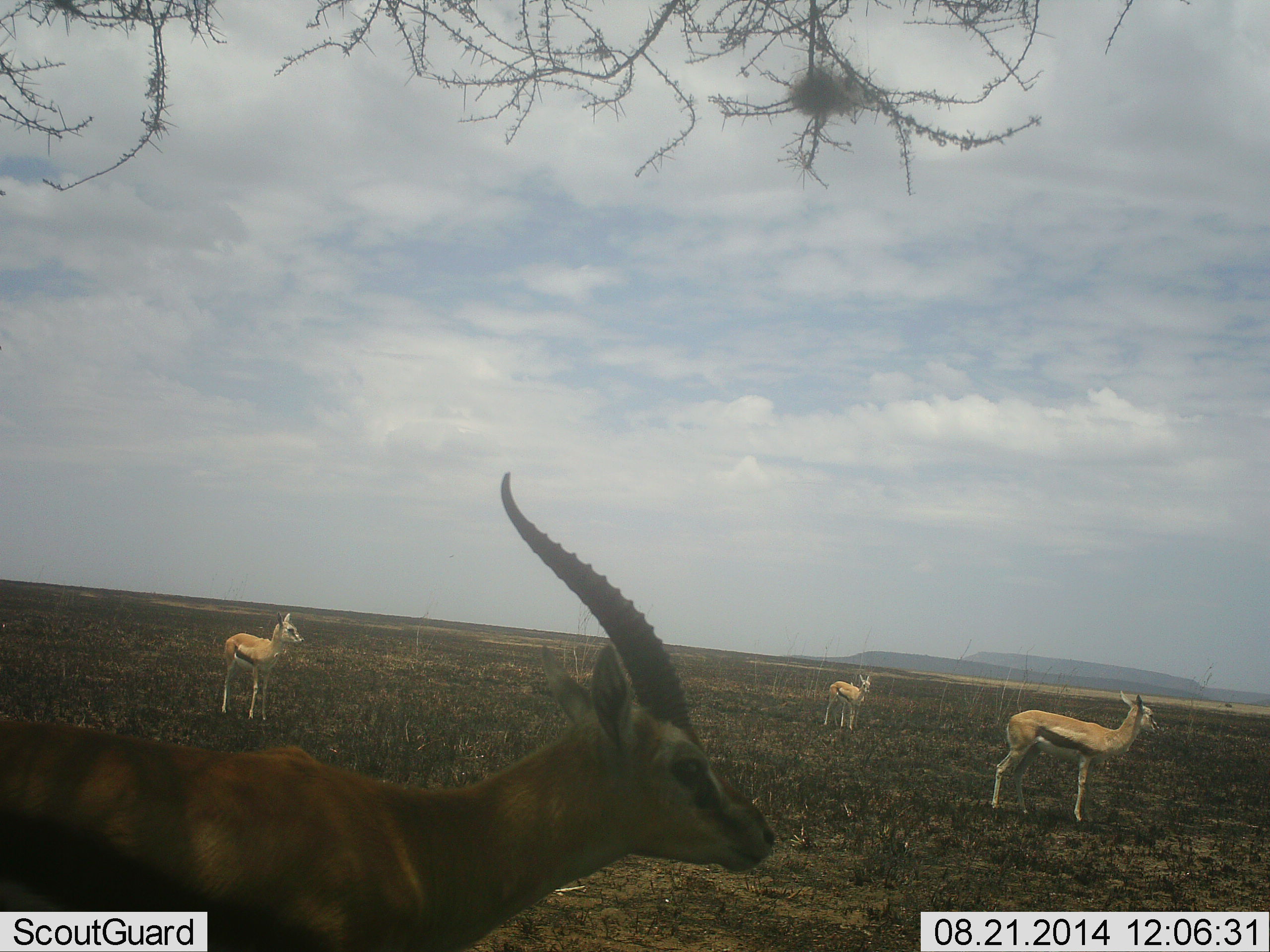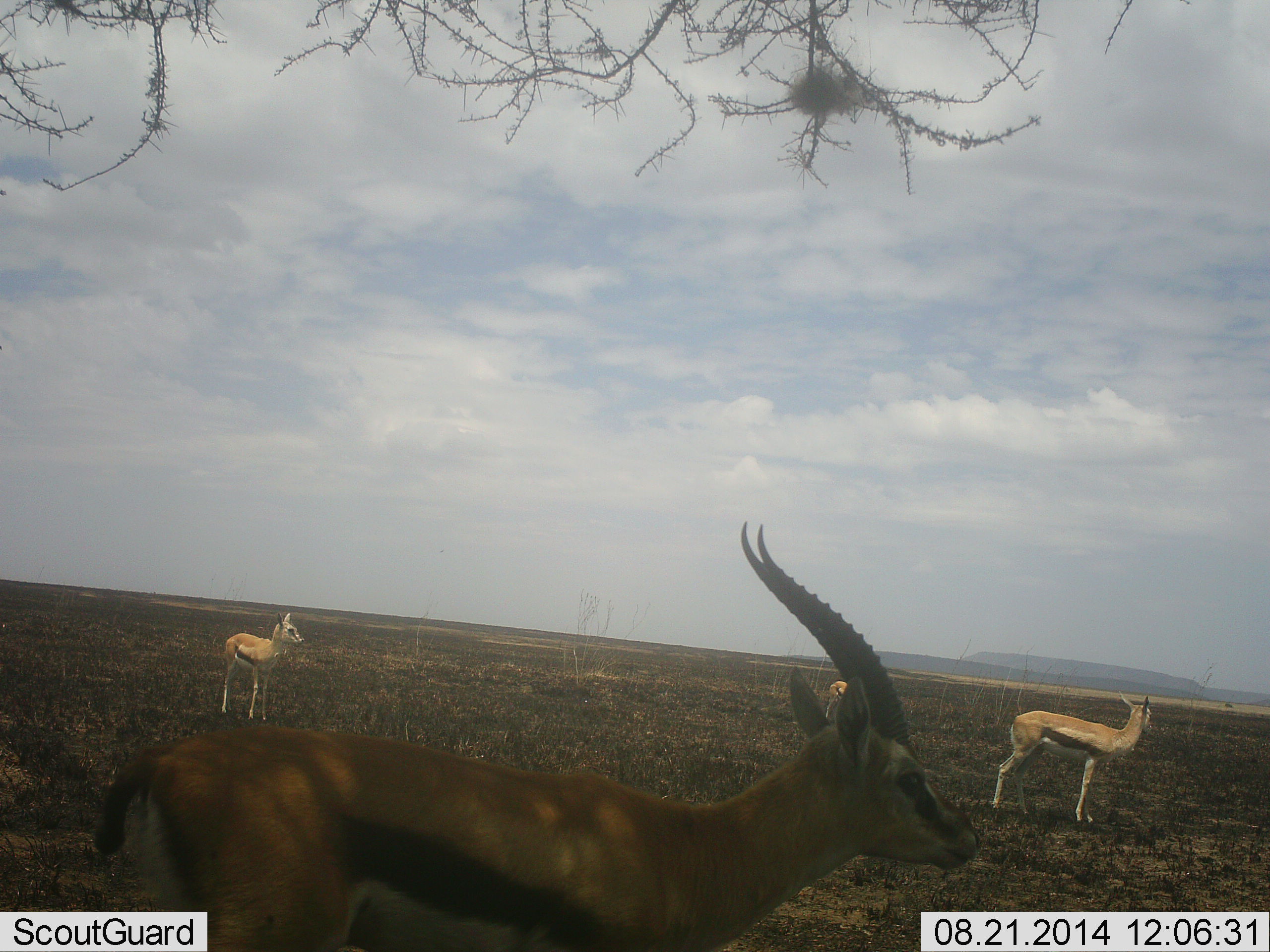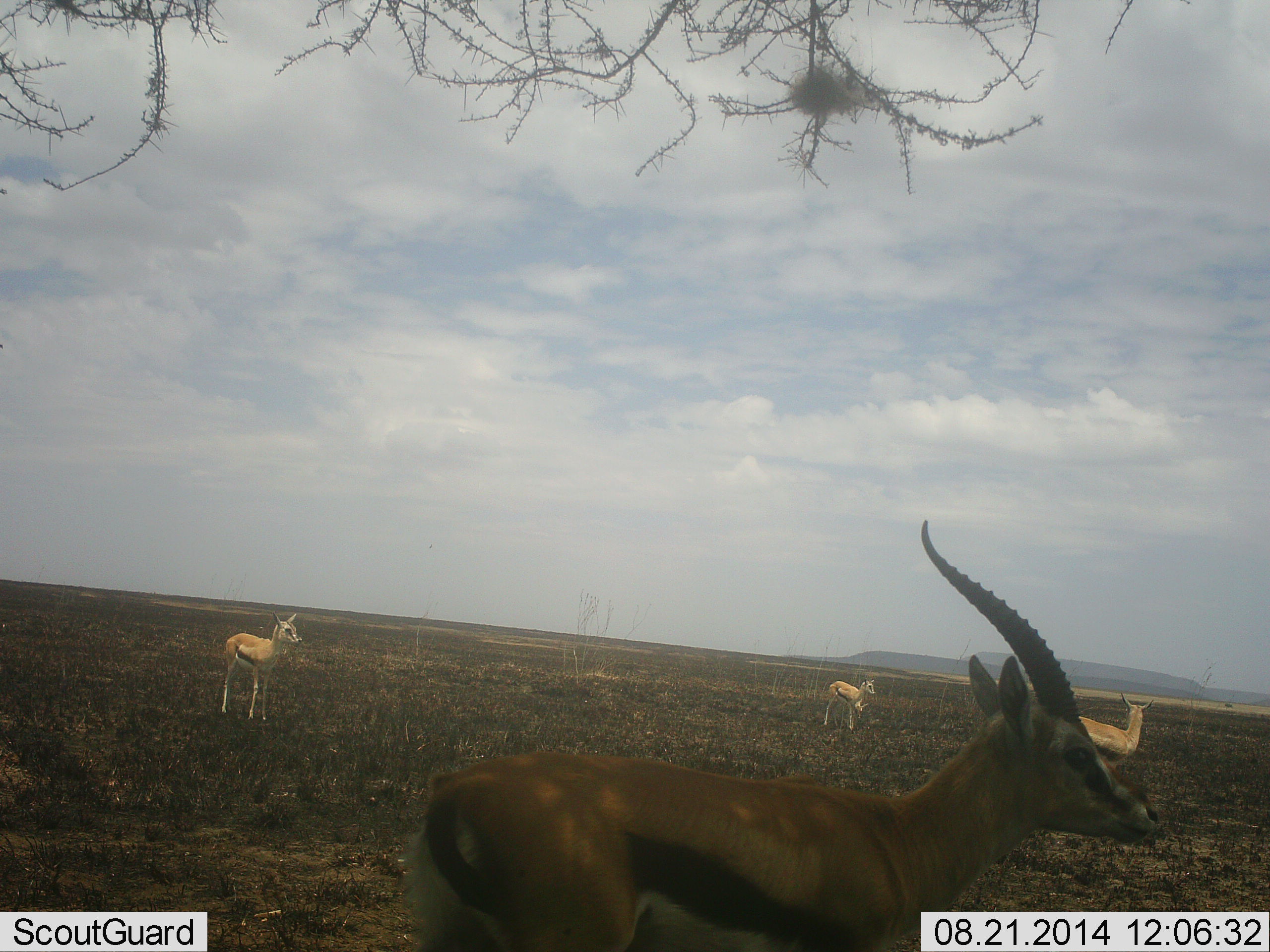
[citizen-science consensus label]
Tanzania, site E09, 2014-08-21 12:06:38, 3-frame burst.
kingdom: Animalia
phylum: Chordata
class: Mammalia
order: Artiodactyla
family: Bovidae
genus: Eudorcas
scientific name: Eudorcas thomsonii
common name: thomson's gazelle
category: gazellethomsons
Gazellethomsons (thomson's gazelle) (Eudorcas thomsonii), count 4. Behavior (volunteer vote fractions): standing 100%, resting 0%, moving 90%, interacting 0%. Young present (vote fraction): 40%. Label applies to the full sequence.